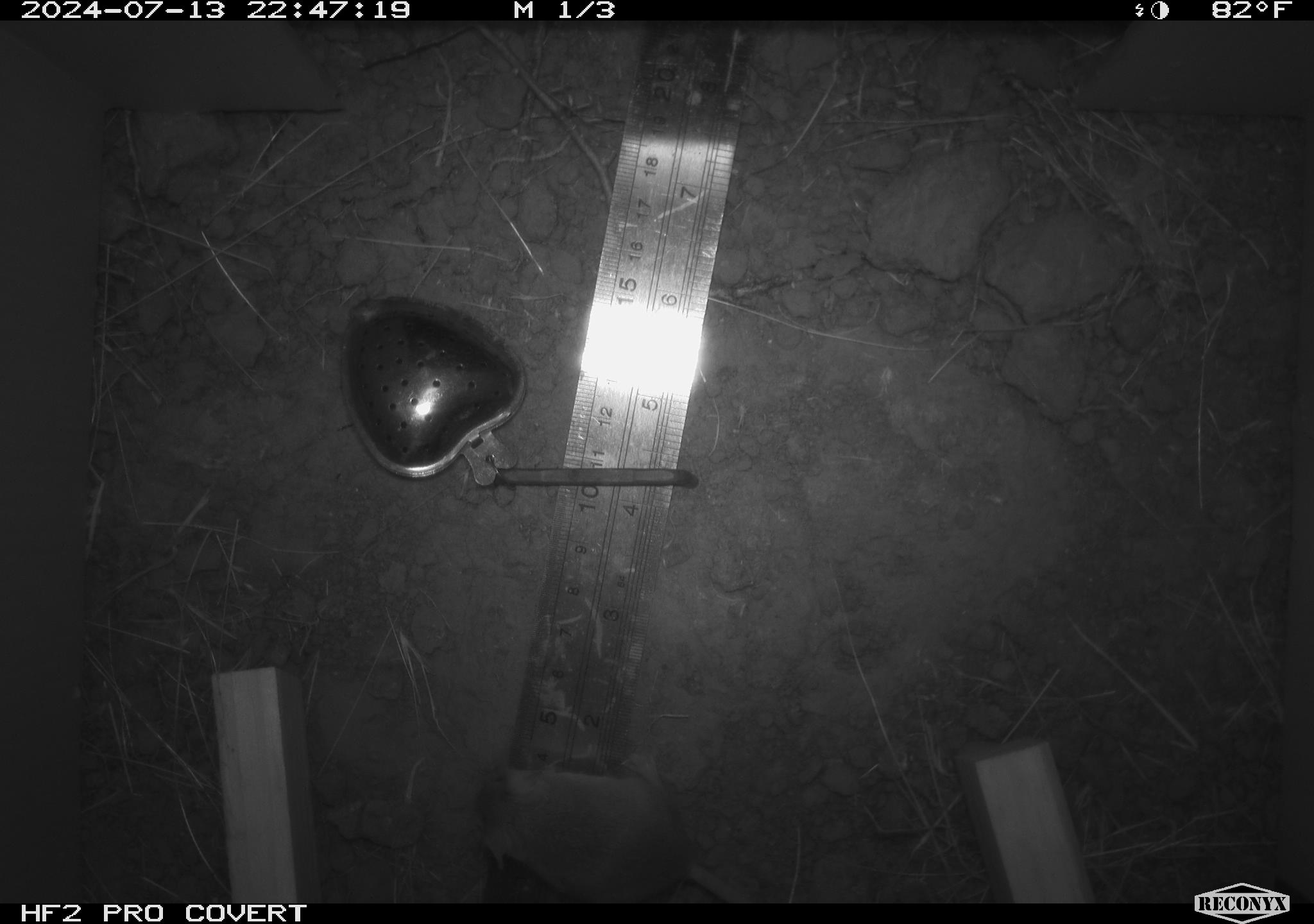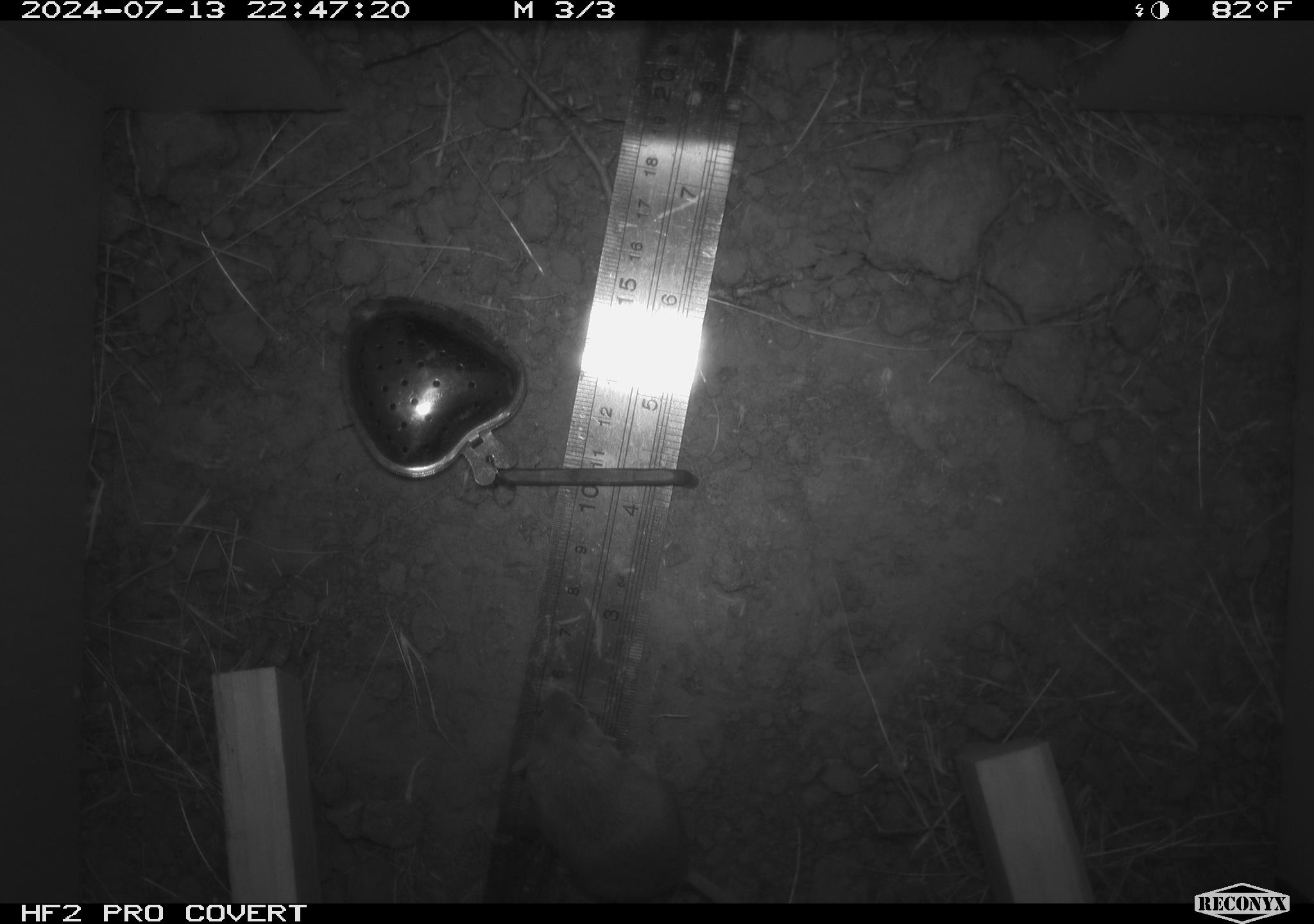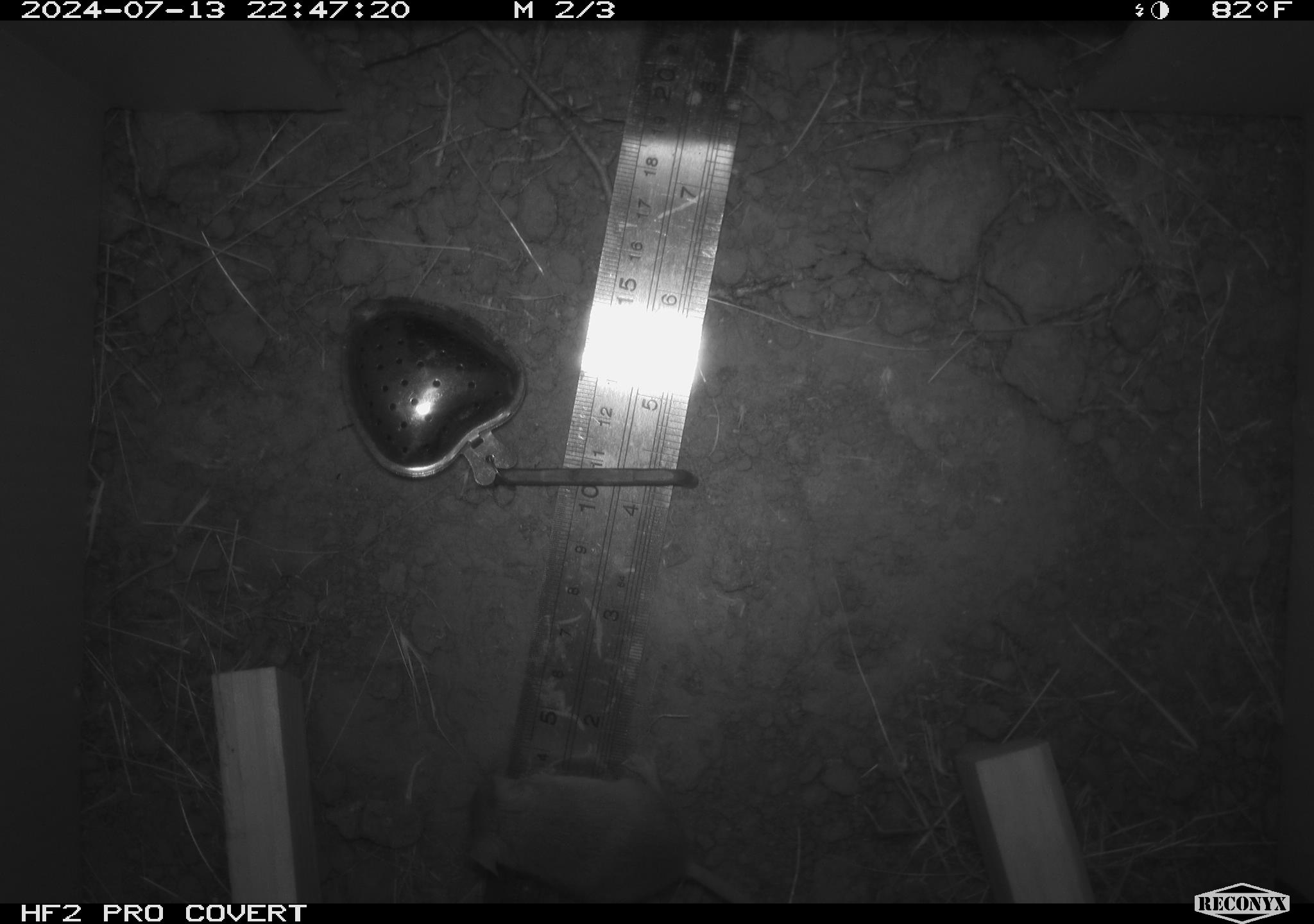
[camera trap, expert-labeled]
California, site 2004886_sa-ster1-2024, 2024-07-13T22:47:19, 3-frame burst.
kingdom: Animalia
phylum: Chordata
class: Mammalia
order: Rodentia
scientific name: Rodentia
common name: mouse species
Mouse species (Rodentia).